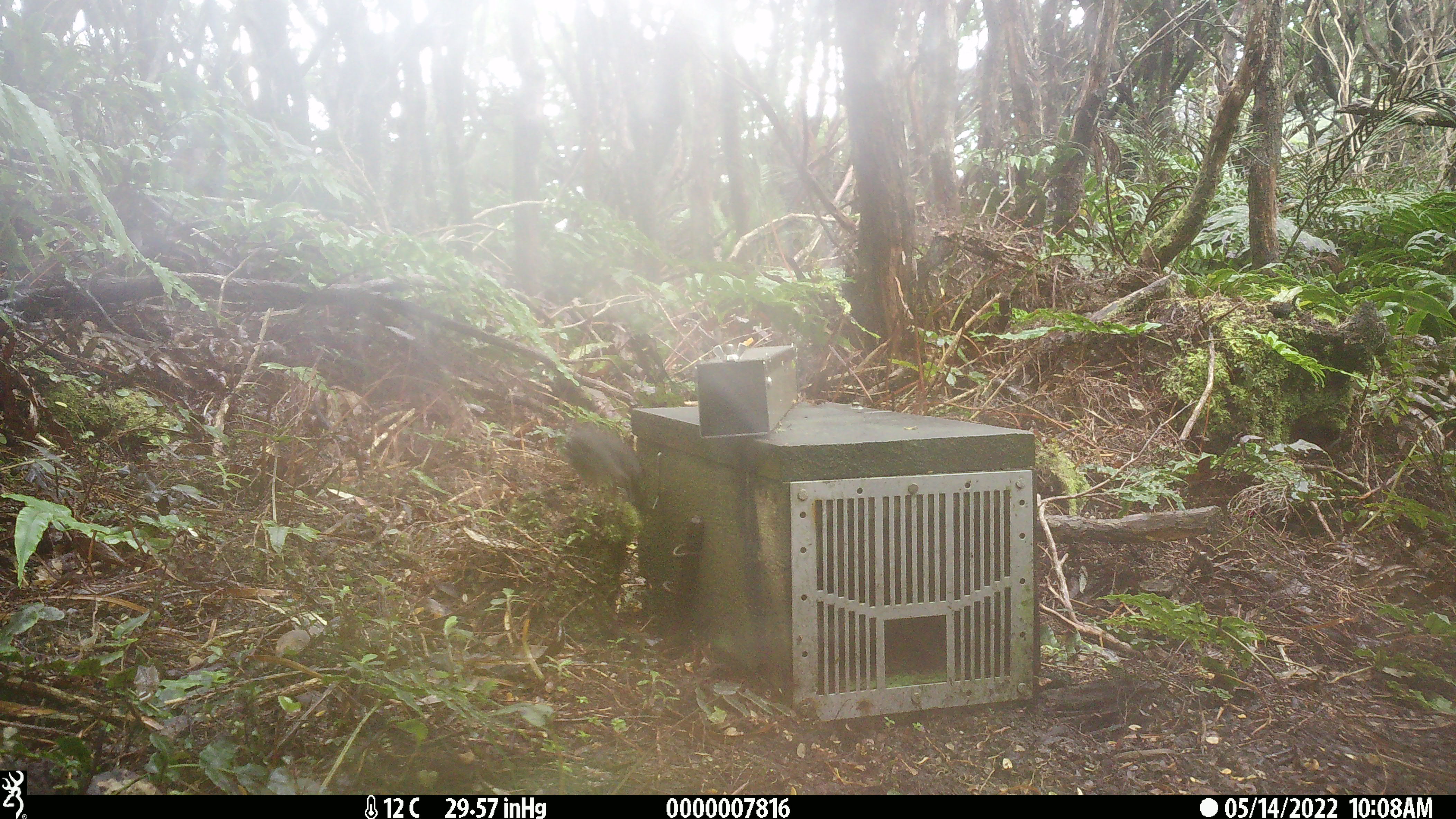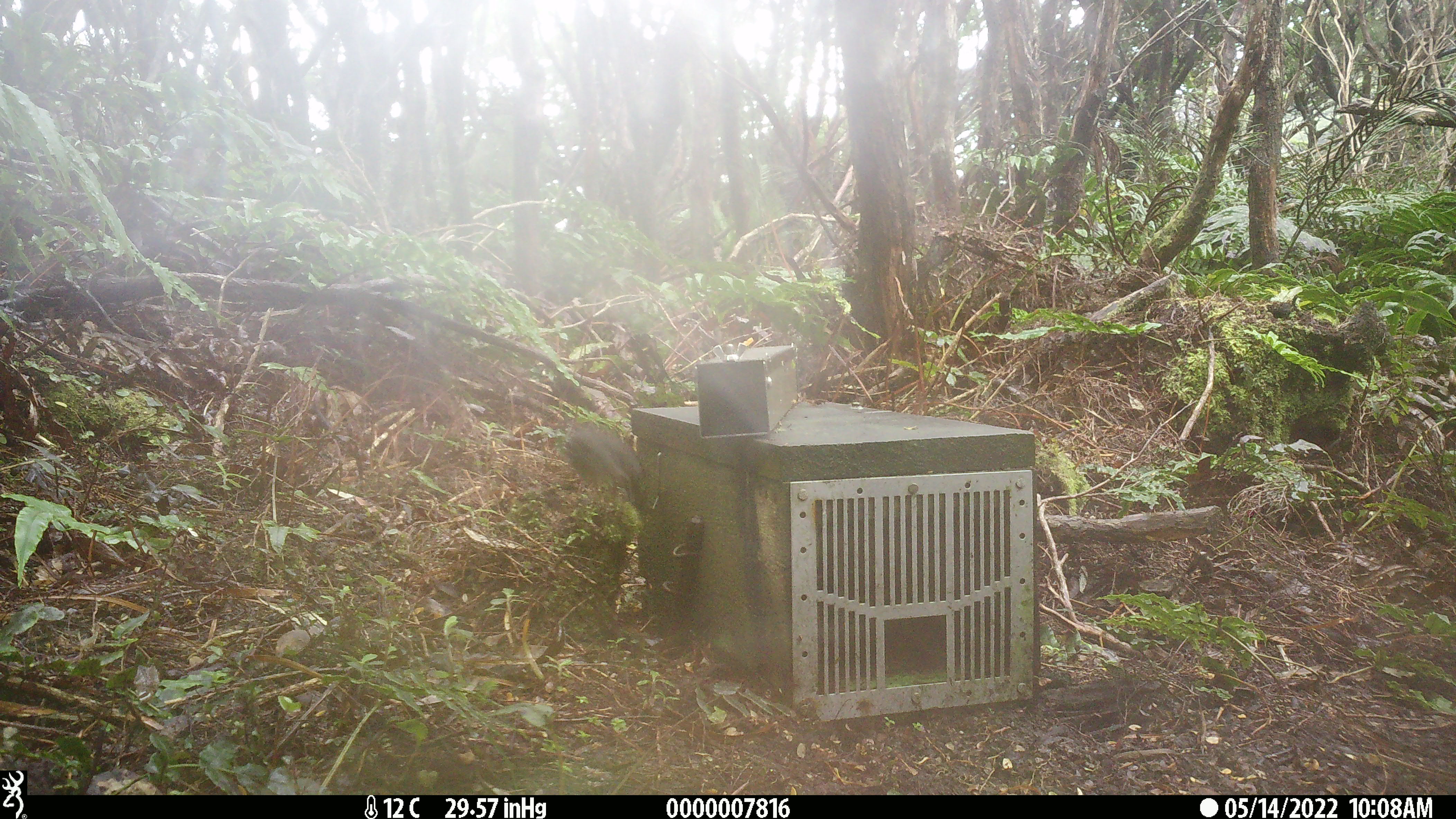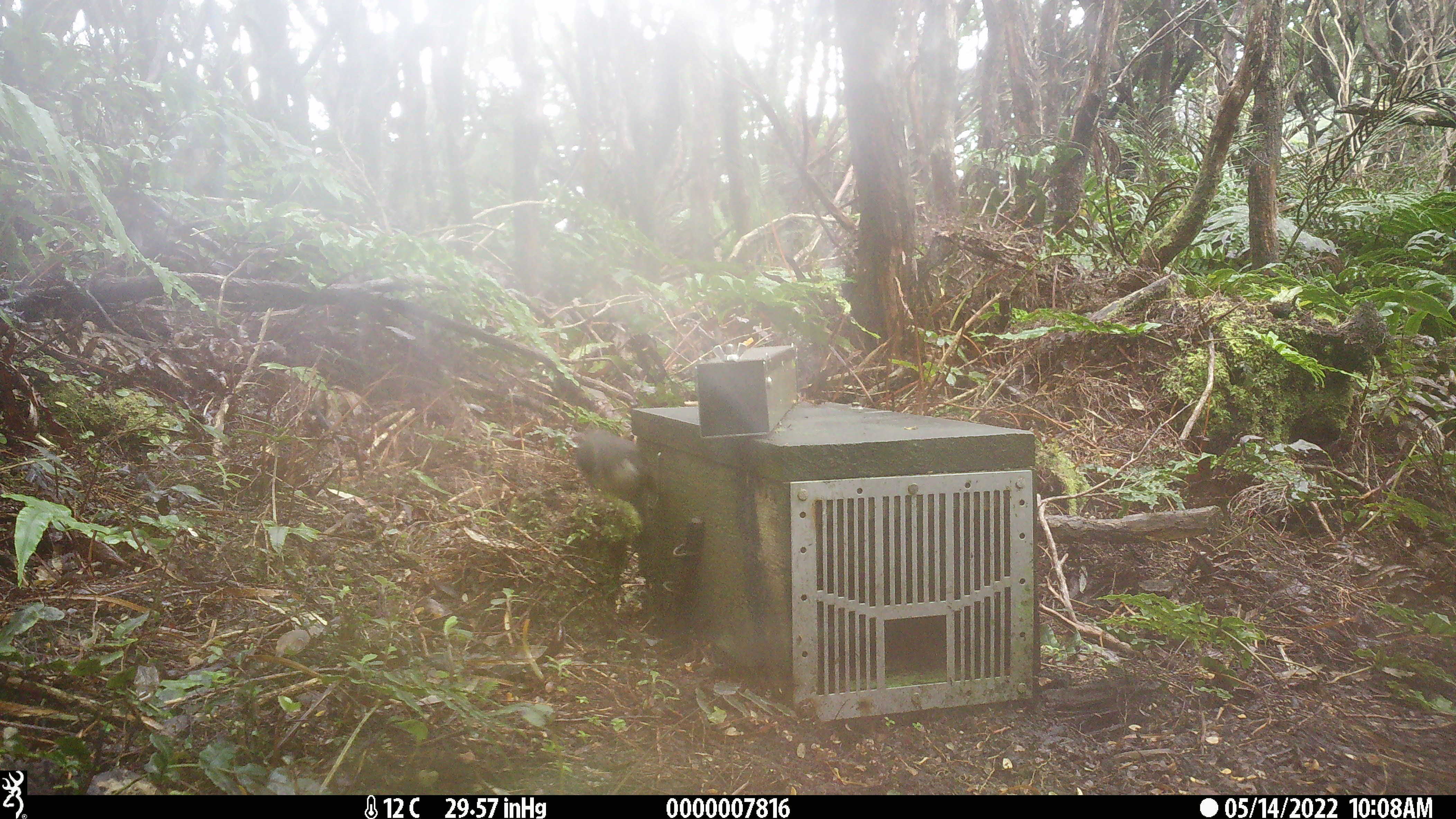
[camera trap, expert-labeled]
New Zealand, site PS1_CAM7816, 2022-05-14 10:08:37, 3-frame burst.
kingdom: Animalia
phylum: Chordata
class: Aves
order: Passeriformes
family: Petroicidae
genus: Petroica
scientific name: Petroica australis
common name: new zealand robin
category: robin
Robin (new zealand robin) (Petroica australis).